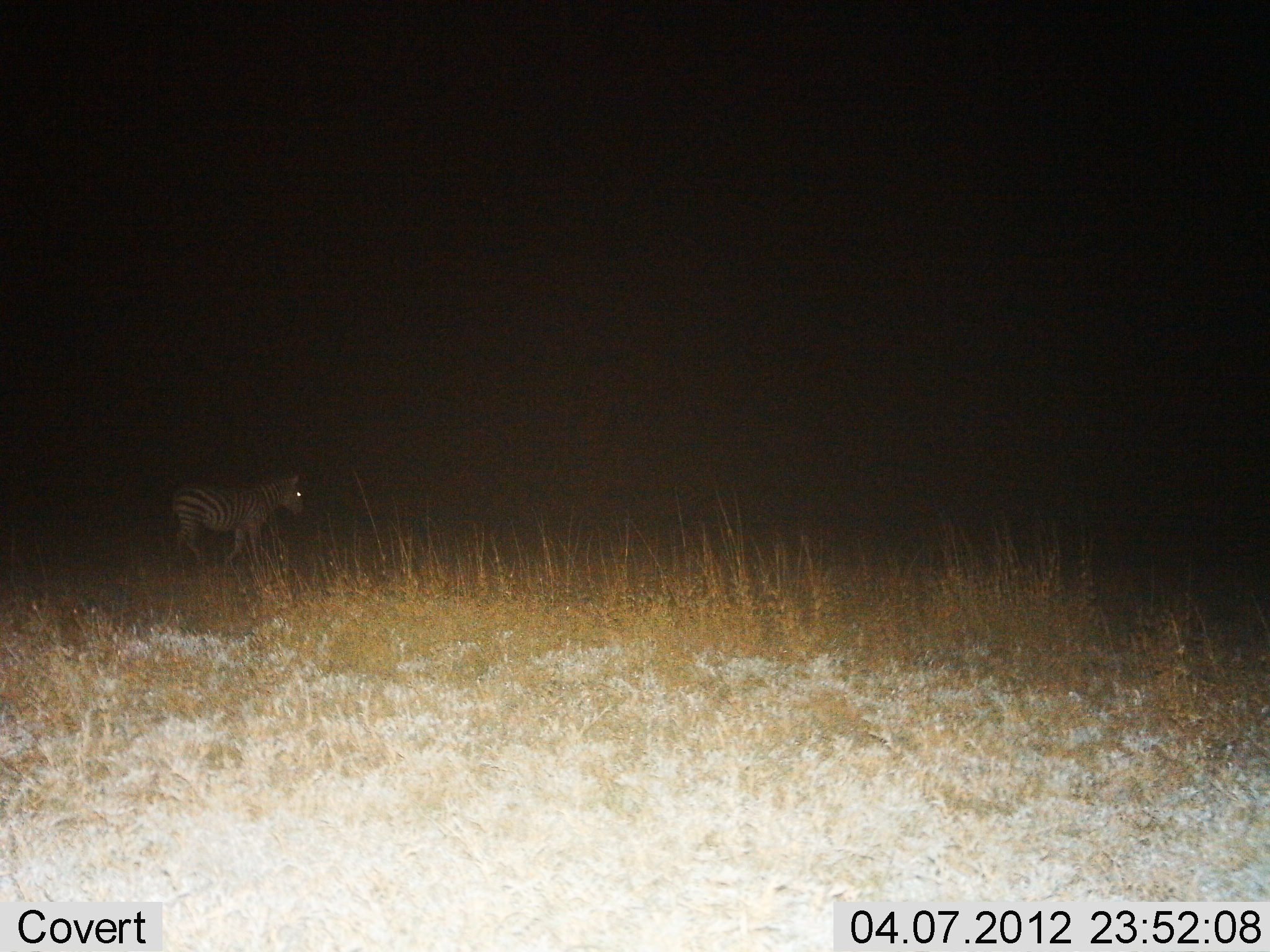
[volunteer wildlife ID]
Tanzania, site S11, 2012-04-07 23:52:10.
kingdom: Animalia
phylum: Chordata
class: Mammalia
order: Perissodactyla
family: Equidae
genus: Equus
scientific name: Equus quagga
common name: plains zebra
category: zebra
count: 1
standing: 33%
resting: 0%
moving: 74%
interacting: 0%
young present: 4%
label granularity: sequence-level